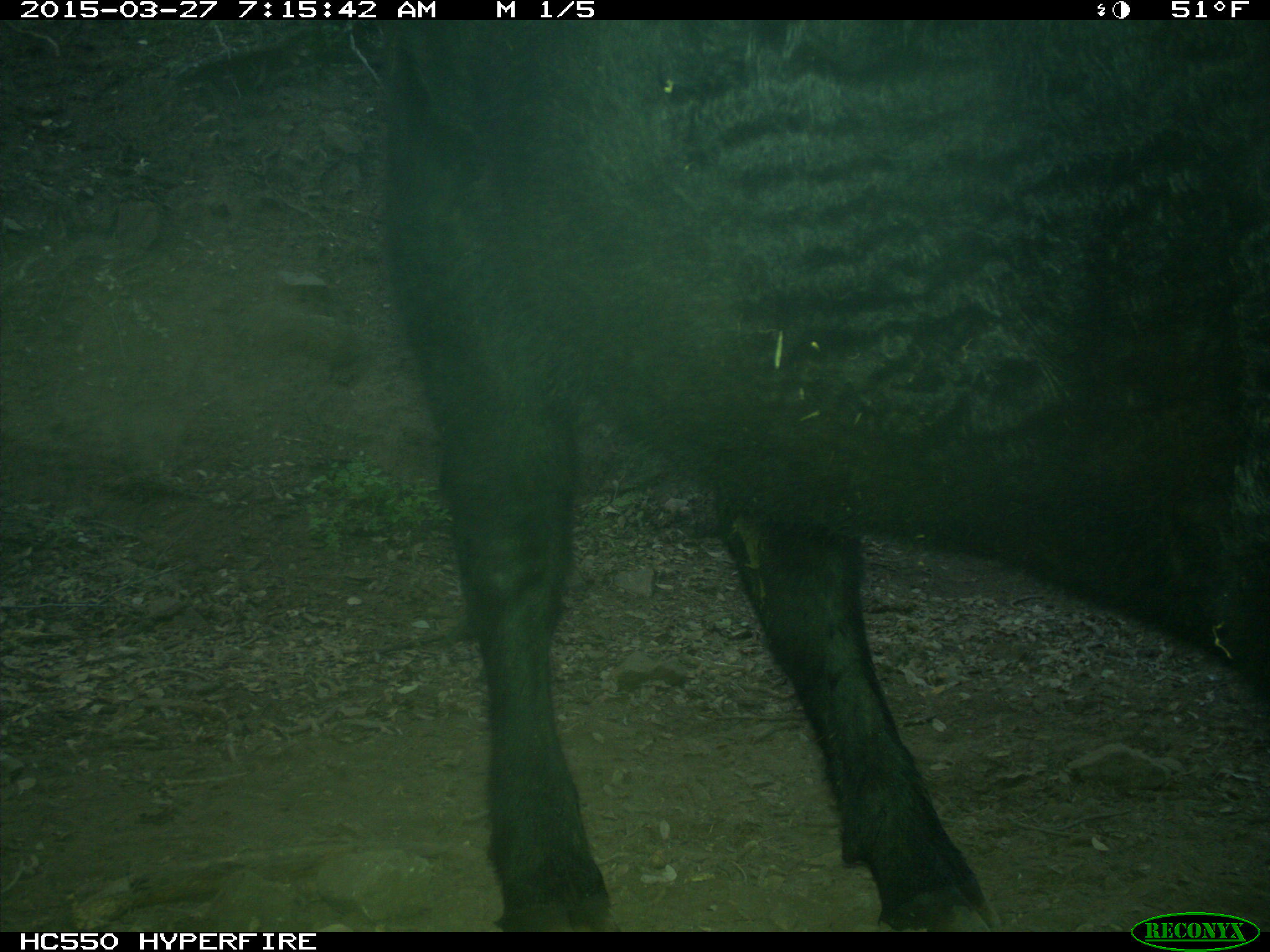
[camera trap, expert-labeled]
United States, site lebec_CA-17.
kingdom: Animalia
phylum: Chordata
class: Mammalia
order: Artiodactyla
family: Bovidae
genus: Bos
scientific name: Bos taurus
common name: domestic cow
Bos taurus (domestic cow).